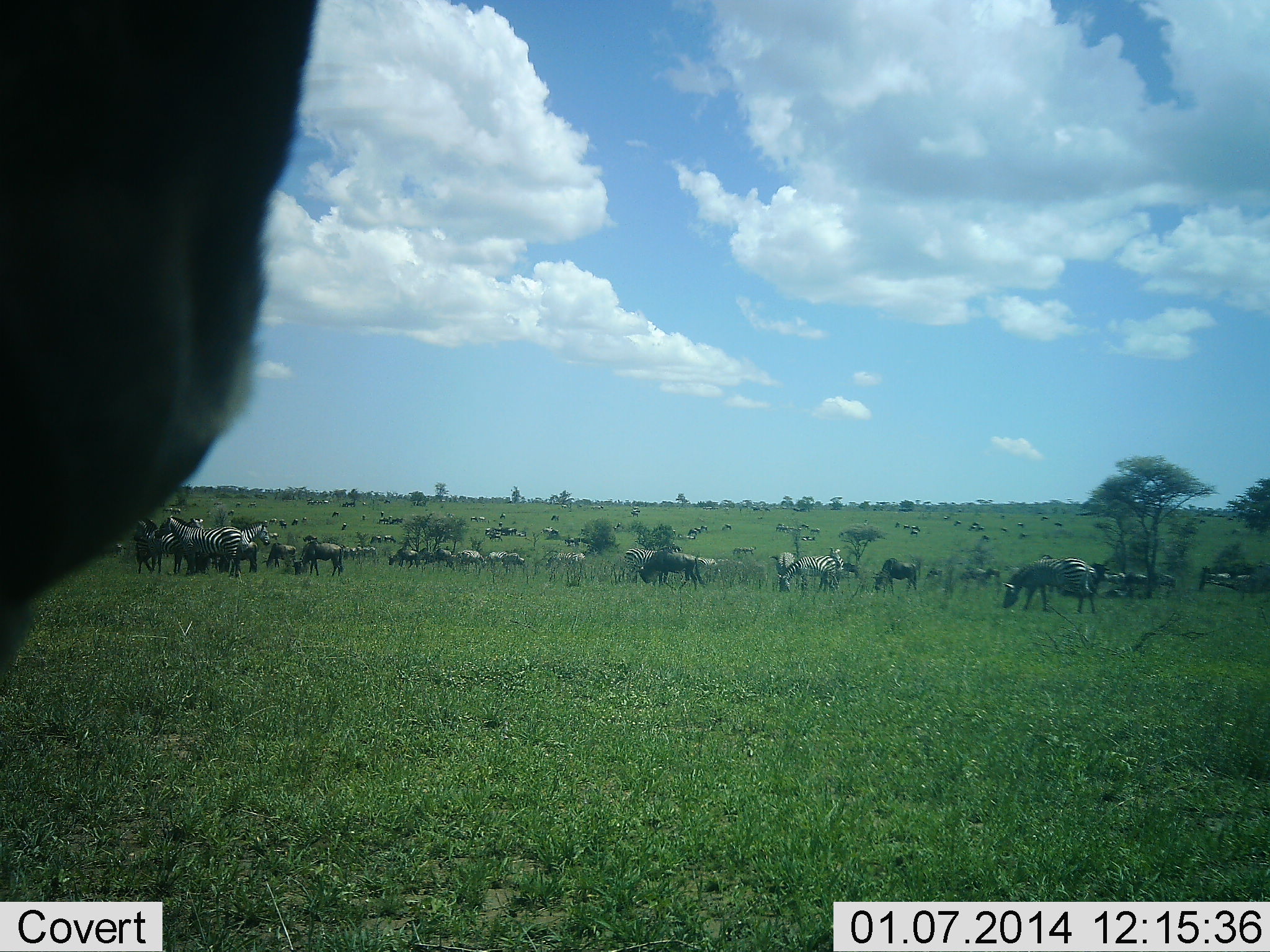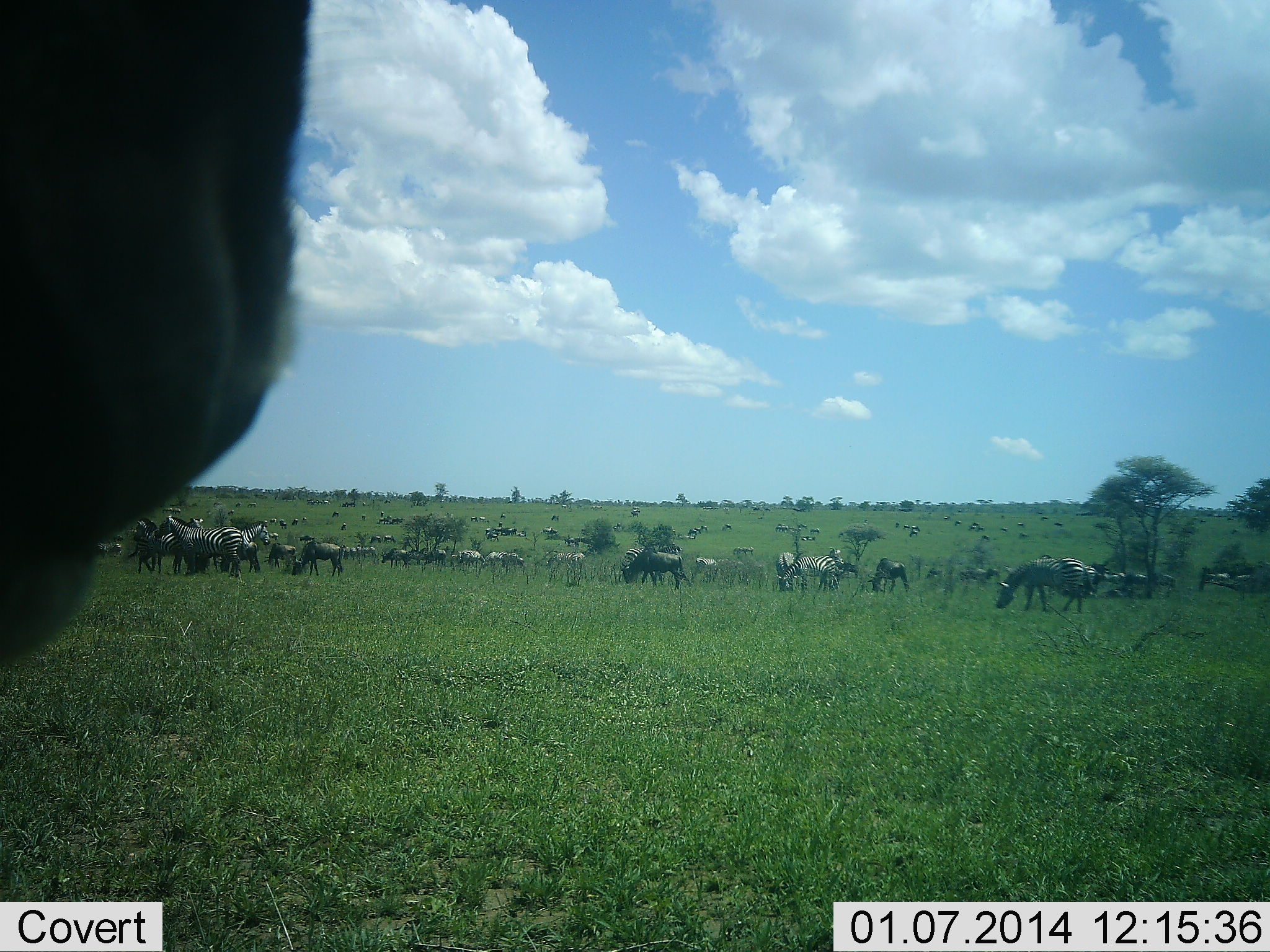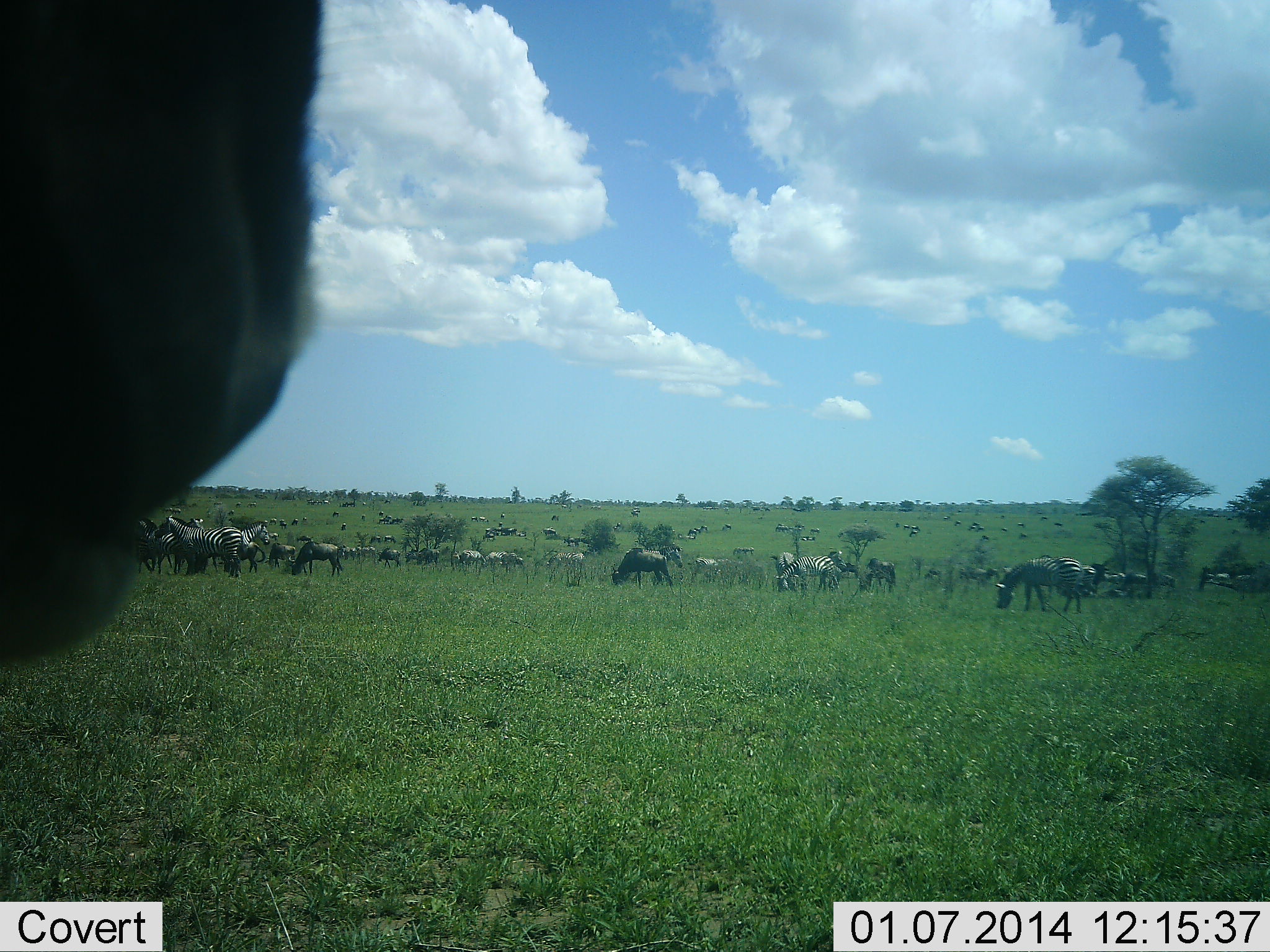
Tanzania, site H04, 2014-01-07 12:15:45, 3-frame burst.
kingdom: Animalia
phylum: Chordata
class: Mammalia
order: Artiodactyla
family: Bovidae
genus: Connochaetes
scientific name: Connochaetes taurinus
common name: blue wildebeest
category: wildebeest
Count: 11-50.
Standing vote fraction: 40%.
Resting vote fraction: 0%.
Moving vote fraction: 30%.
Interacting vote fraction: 0%.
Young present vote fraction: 0%.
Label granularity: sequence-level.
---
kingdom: Animalia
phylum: Chordata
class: Mammalia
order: Perissodactyla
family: Equidae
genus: Equus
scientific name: Equus quagga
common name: plains zebra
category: zebra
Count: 11-50.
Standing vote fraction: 54%.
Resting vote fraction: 0%.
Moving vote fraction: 23%.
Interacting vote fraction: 0%.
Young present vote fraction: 0%.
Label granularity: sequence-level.